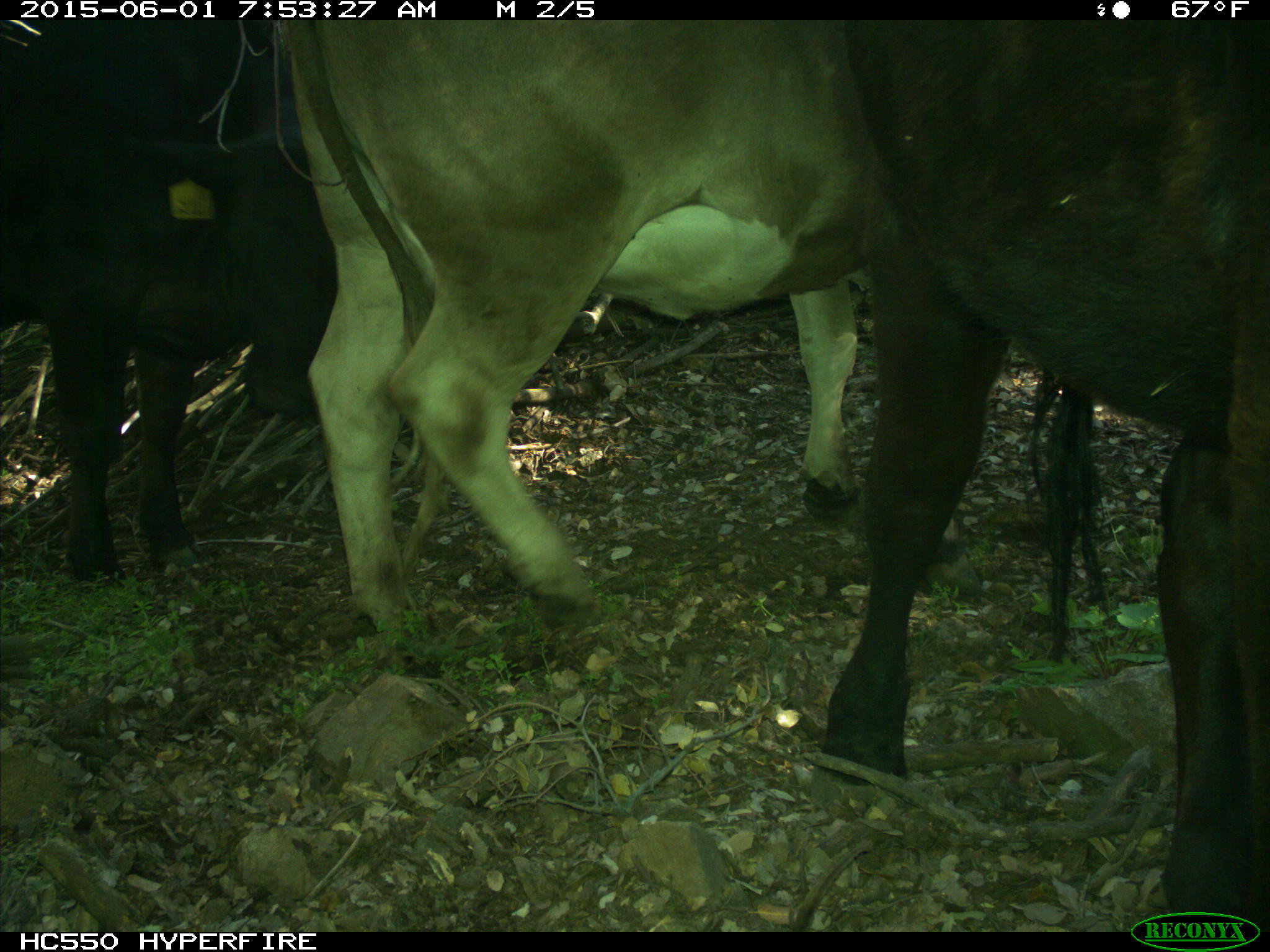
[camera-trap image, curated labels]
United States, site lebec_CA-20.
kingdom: Animalia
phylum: Chordata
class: Mammalia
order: Artiodactyla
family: Bovidae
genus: Bos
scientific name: Bos taurus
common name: domestic cow